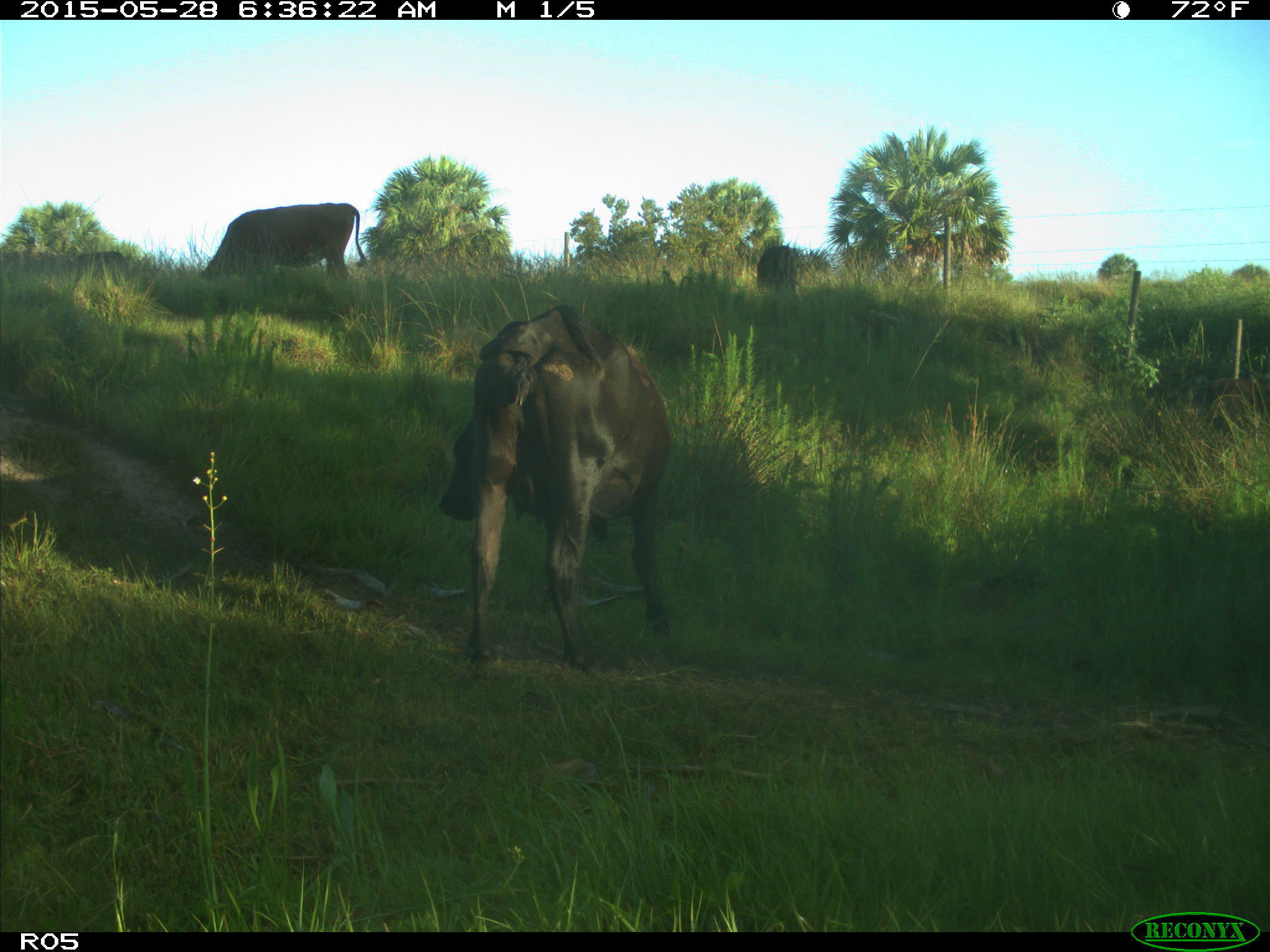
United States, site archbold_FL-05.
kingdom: Animalia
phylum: Chordata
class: Mammalia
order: Artiodactyla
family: Bovidae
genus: Bos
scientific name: Bos taurus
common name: domestic cow